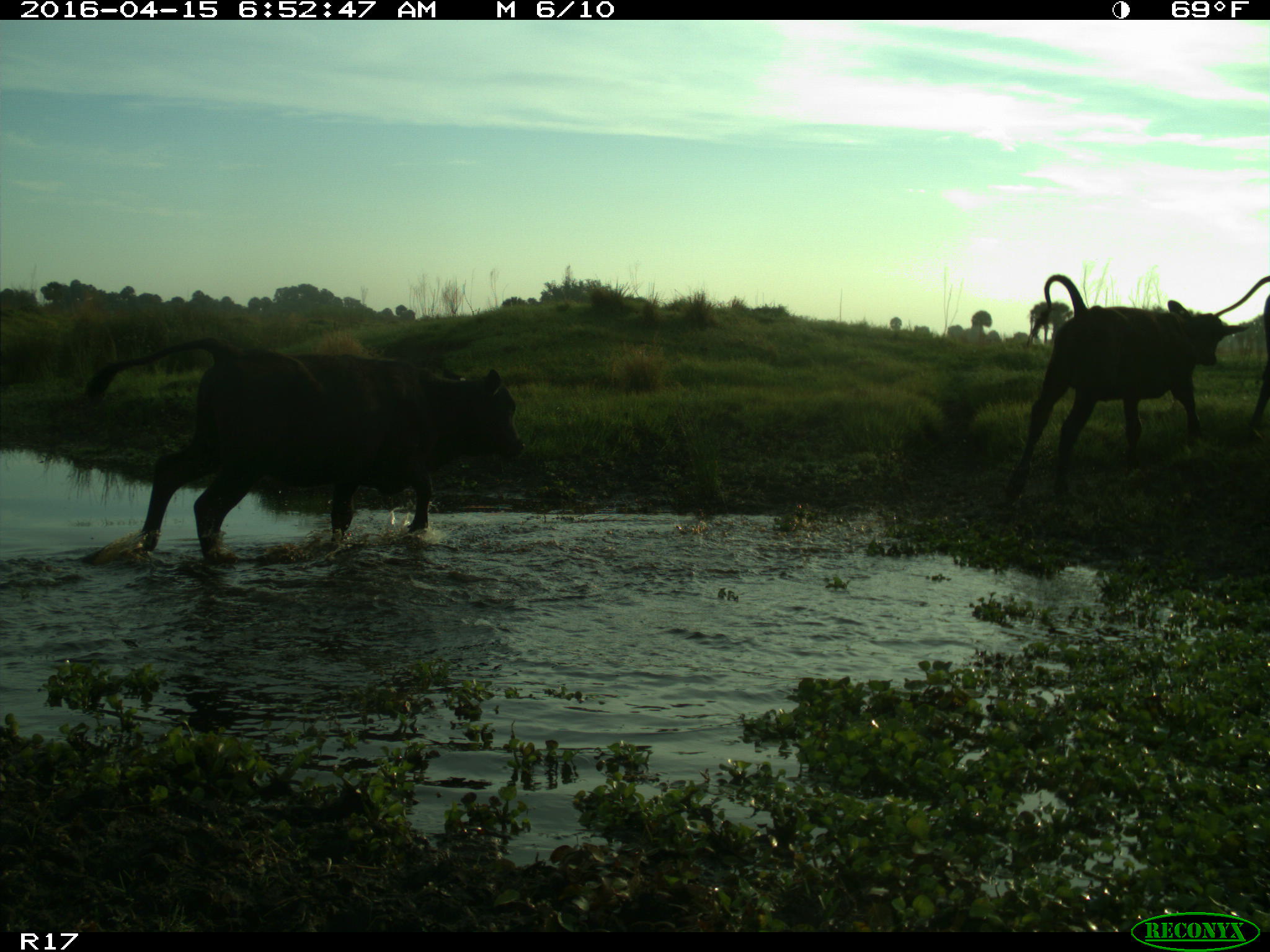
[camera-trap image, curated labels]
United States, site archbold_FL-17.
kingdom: Animalia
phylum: Chordata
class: Mammalia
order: Artiodactyla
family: Bovidae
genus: Bos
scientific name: Bos taurus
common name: domestic cow